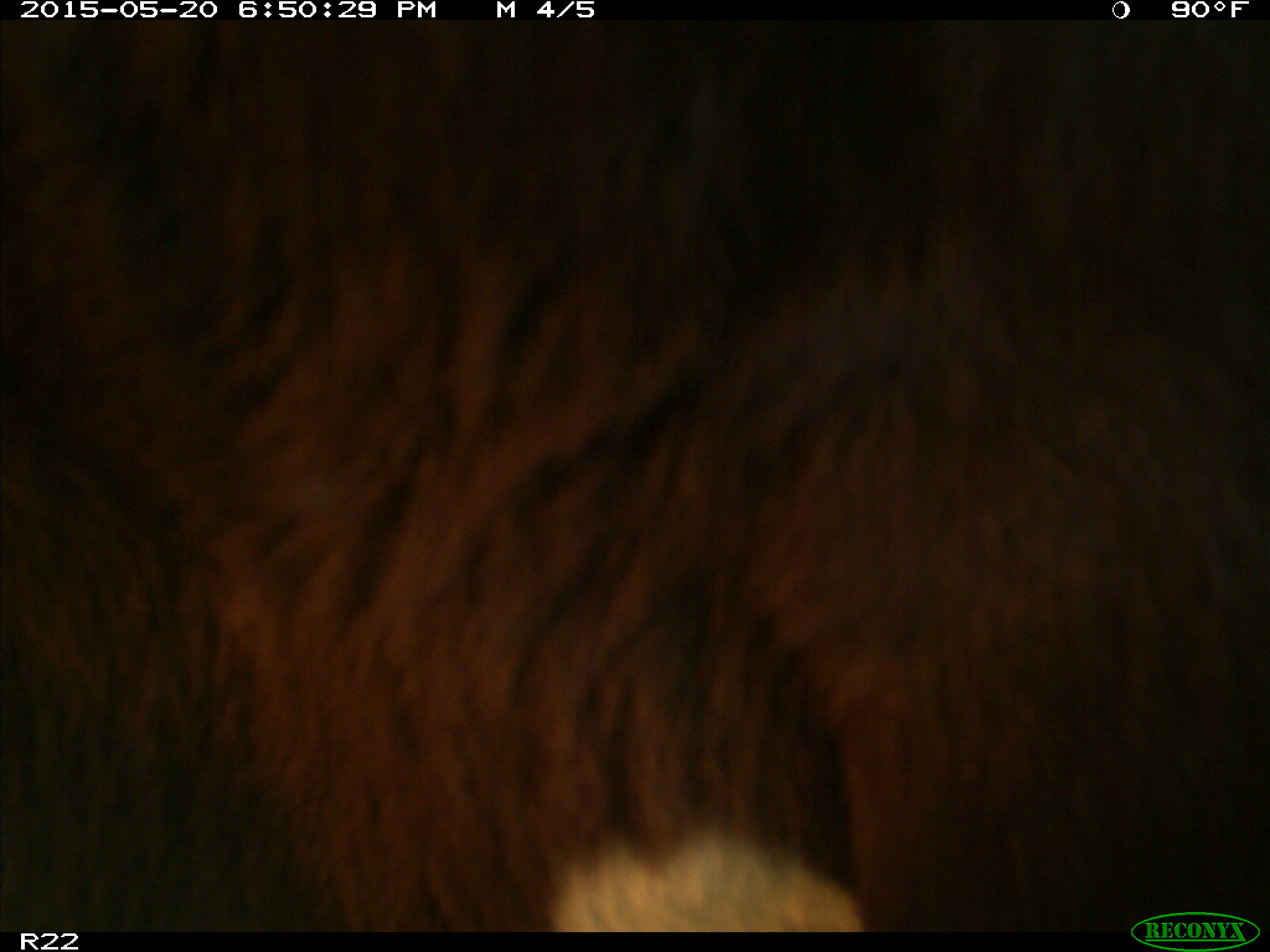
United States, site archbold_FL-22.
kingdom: Animalia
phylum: Chordata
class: Mammalia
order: Artiodactyla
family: Bovidae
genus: Bos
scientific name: Bos taurus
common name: domestic cow